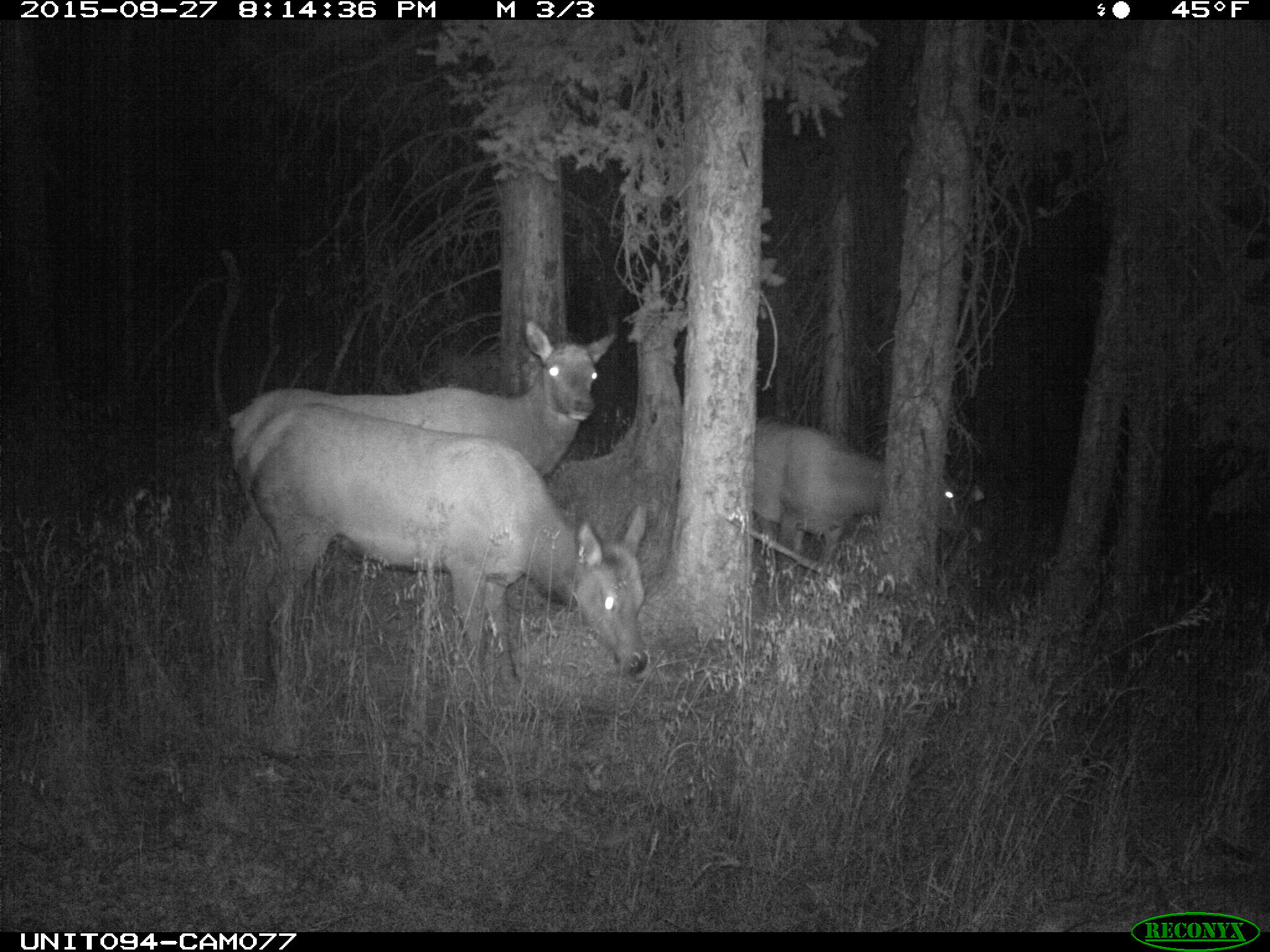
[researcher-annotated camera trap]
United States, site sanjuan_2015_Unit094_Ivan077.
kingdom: Animalia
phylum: Chordata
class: Mammalia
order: Artiodactyla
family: Cervidae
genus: Cervus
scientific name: Cervus elaphus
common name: red deer